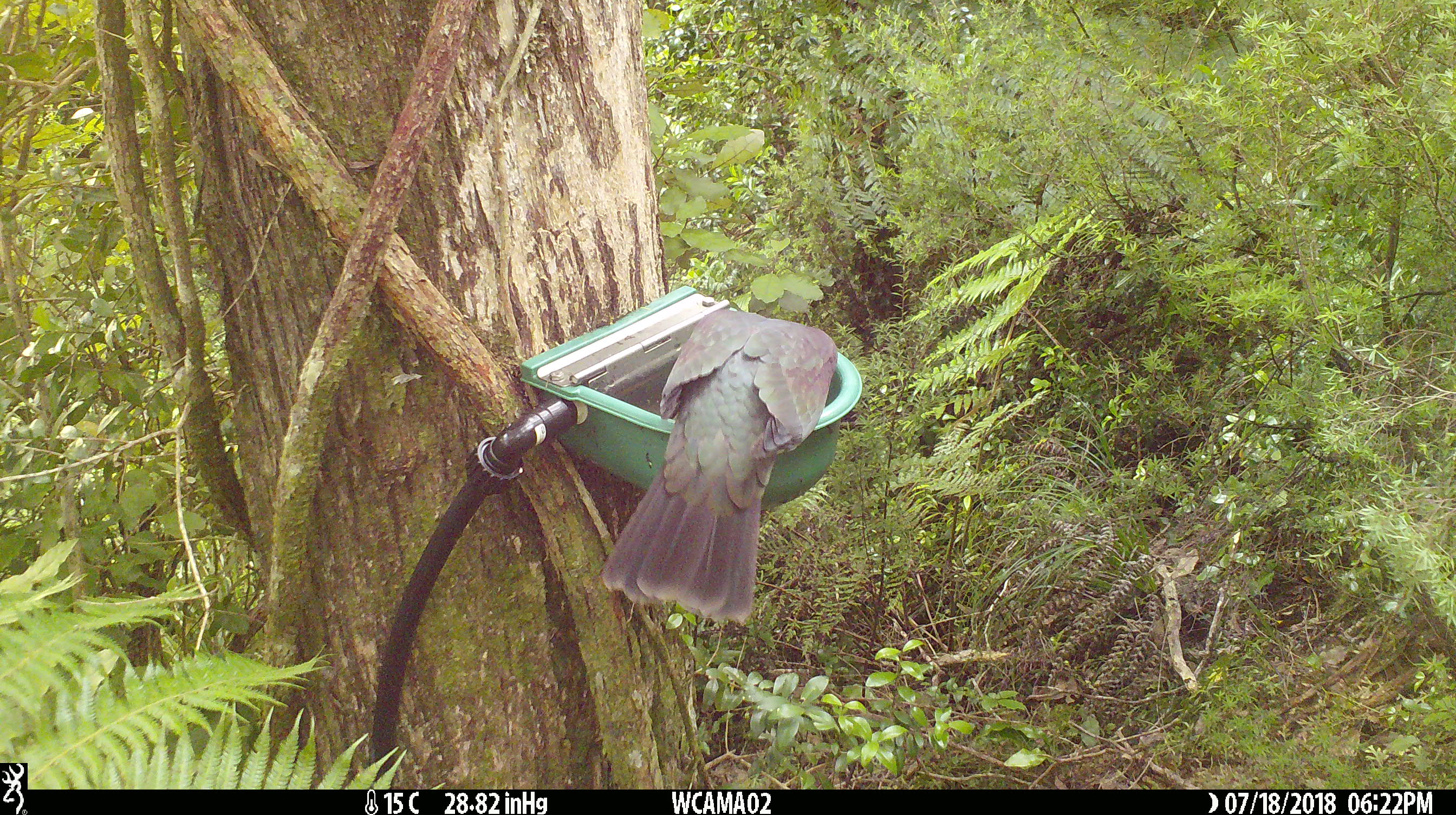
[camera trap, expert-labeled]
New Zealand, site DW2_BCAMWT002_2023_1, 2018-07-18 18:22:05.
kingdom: Animalia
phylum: Chordata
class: Aves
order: Columbiformes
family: Columbidae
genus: Hemiphaga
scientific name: Hemiphaga novaeseelandiae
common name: new zealand pigeon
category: kereru